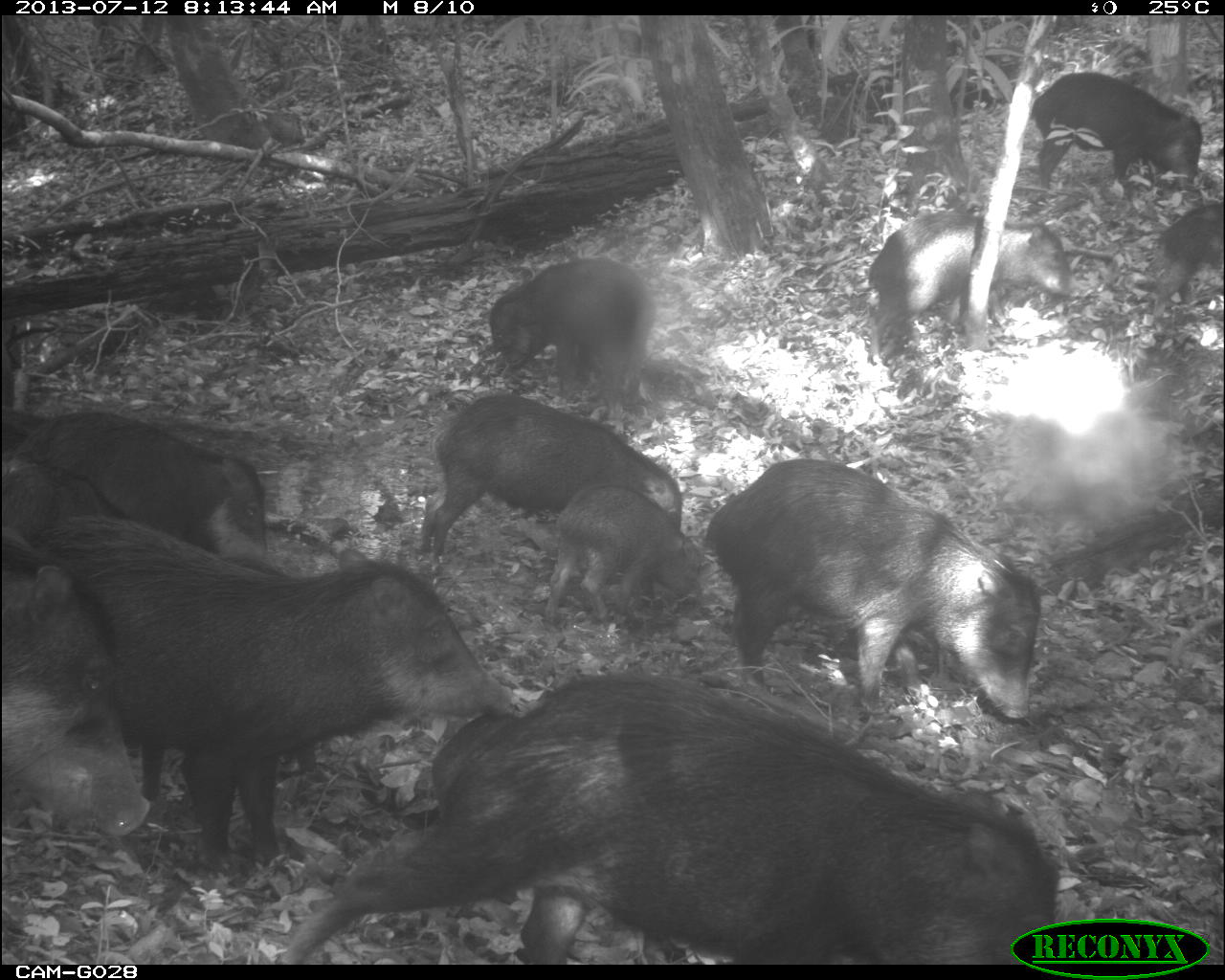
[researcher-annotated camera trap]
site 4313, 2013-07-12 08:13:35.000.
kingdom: Animalia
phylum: Chordata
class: Mammalia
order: Artiodactyla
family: Tayassuidae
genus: Tayassu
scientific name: Tayassu pecari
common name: white-lipped peccary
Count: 20.